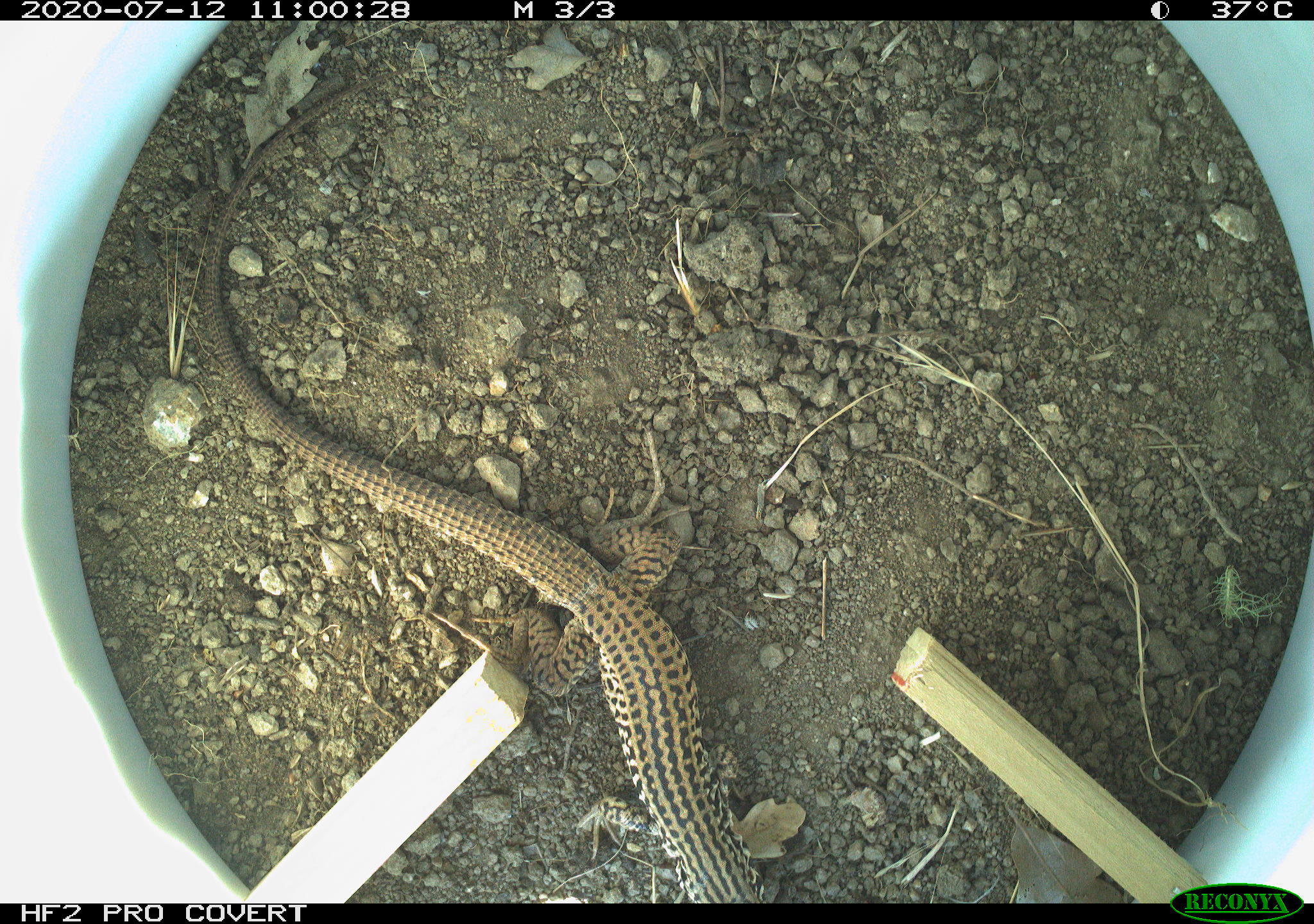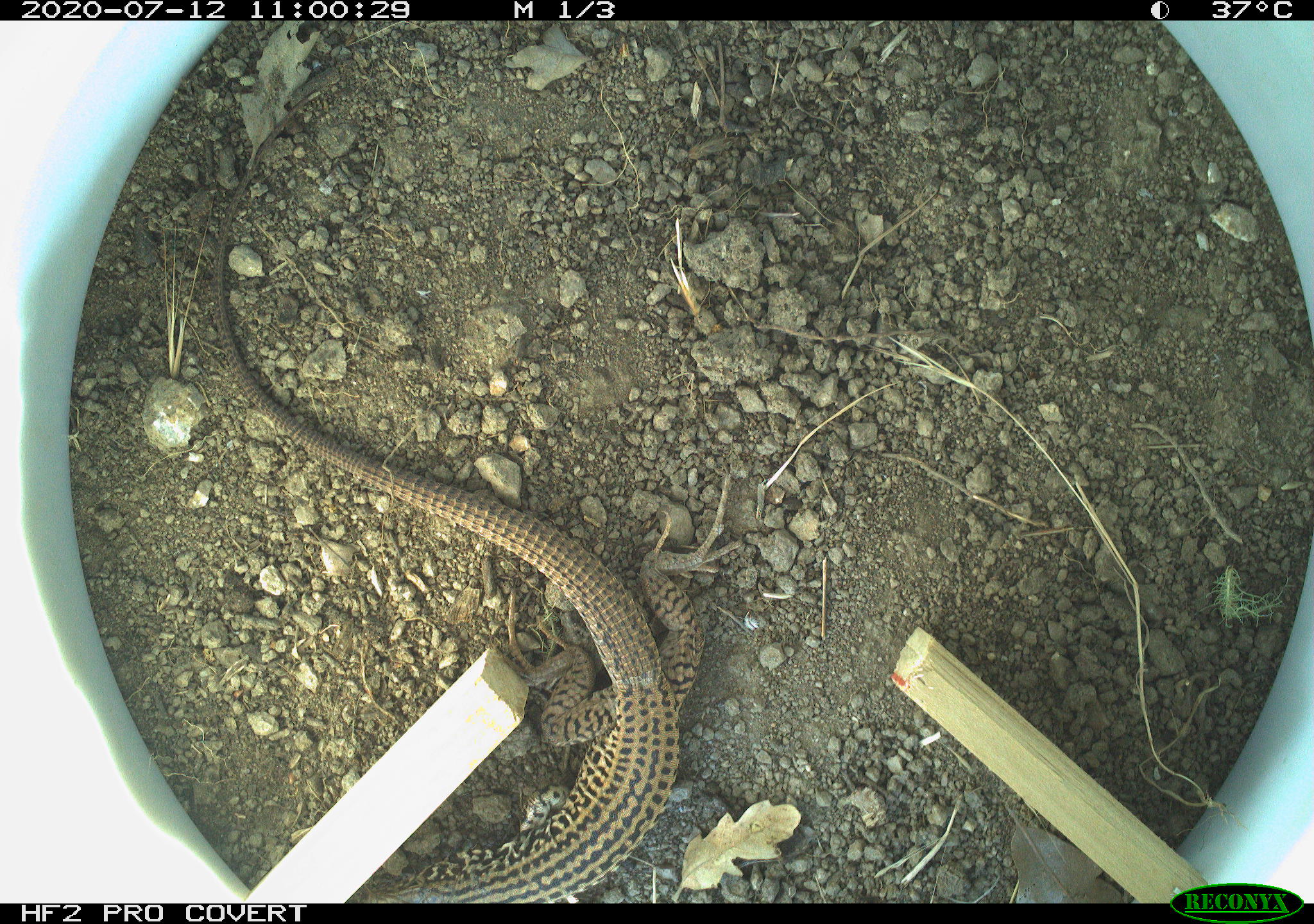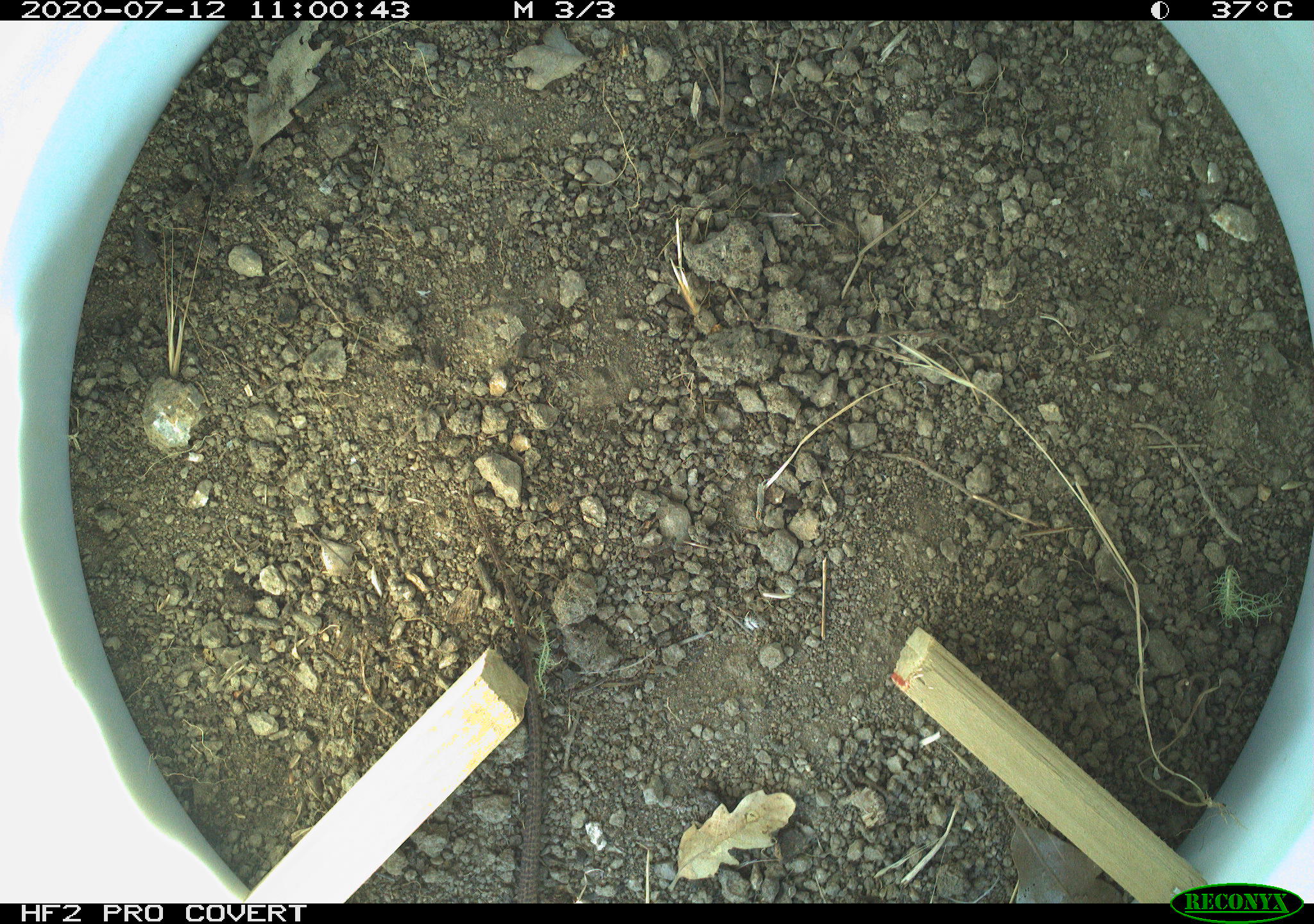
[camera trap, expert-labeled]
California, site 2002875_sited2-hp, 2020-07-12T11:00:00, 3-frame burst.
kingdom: Animalia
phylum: Chordata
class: Reptilia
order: Squamata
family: Teiidae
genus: Aspidoscelis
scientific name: Aspidoscelis tigris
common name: western whiptail